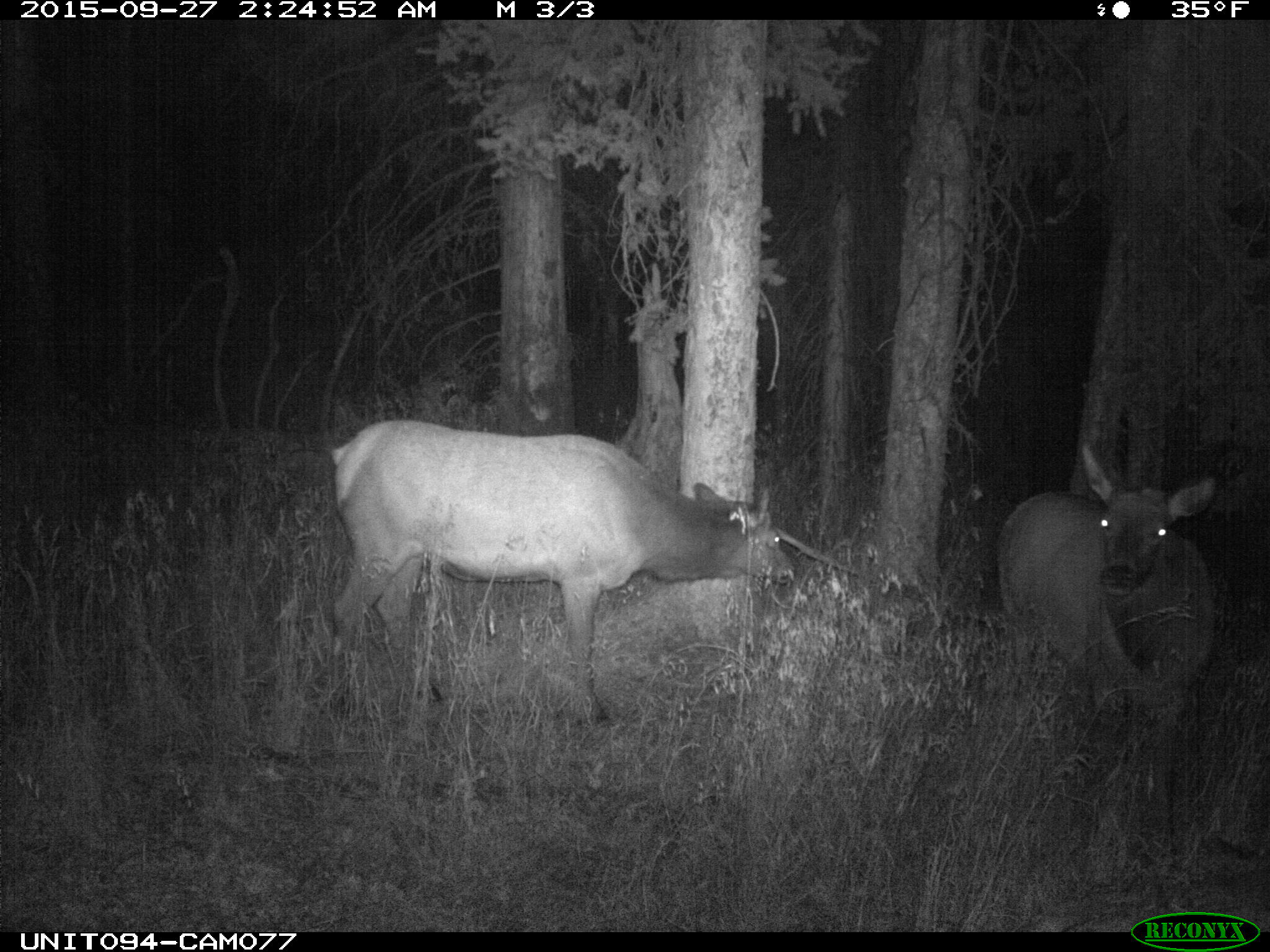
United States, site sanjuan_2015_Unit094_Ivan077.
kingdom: Animalia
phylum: Chordata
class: Mammalia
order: Artiodactyla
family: Cervidae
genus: Cervus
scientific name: Cervus elaphus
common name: red deer